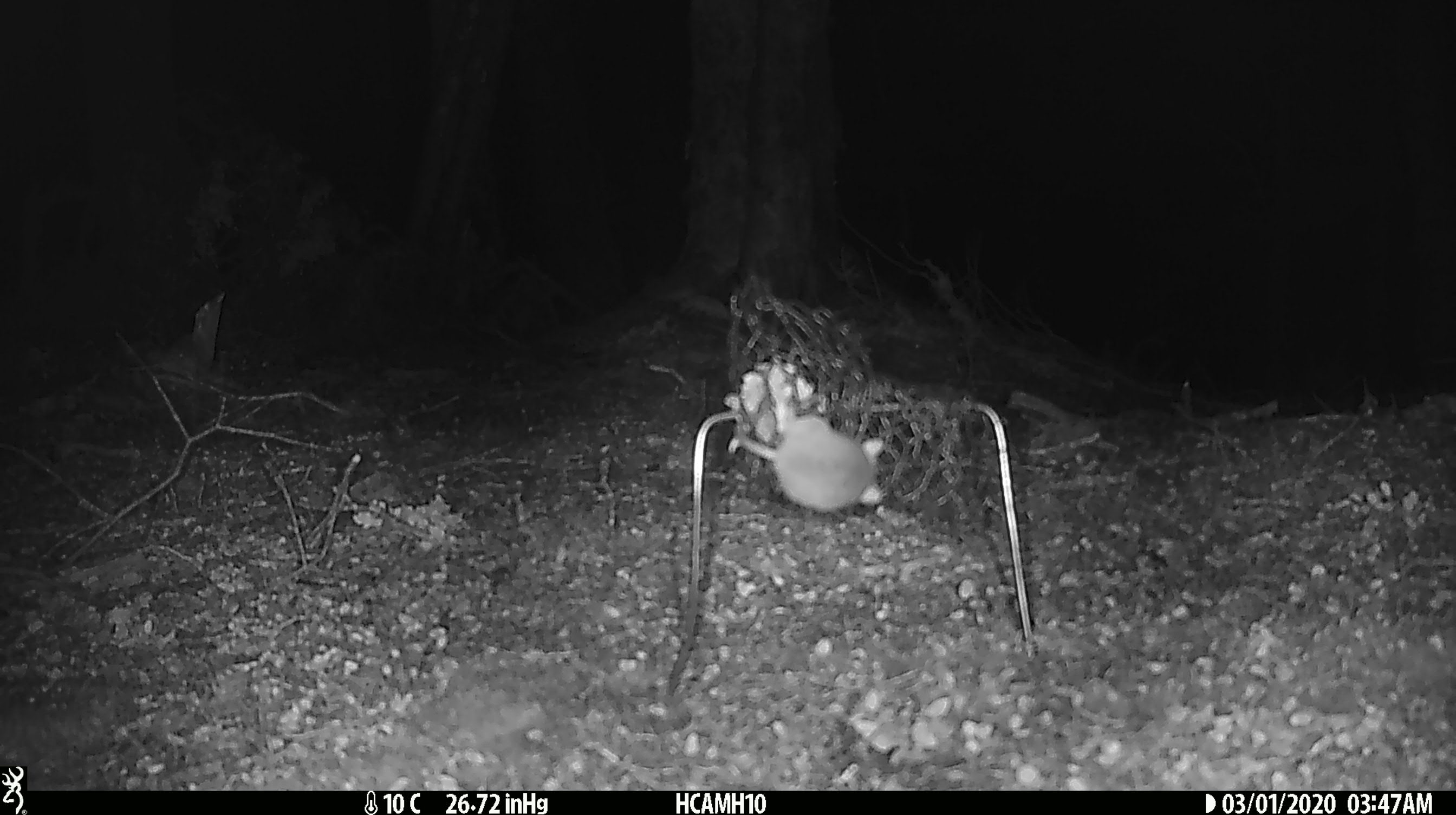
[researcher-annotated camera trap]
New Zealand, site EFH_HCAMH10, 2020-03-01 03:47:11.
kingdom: Animalia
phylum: Chordata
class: Mammalia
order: Rodentia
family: Muridae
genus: Mus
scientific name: Mus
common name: mouse